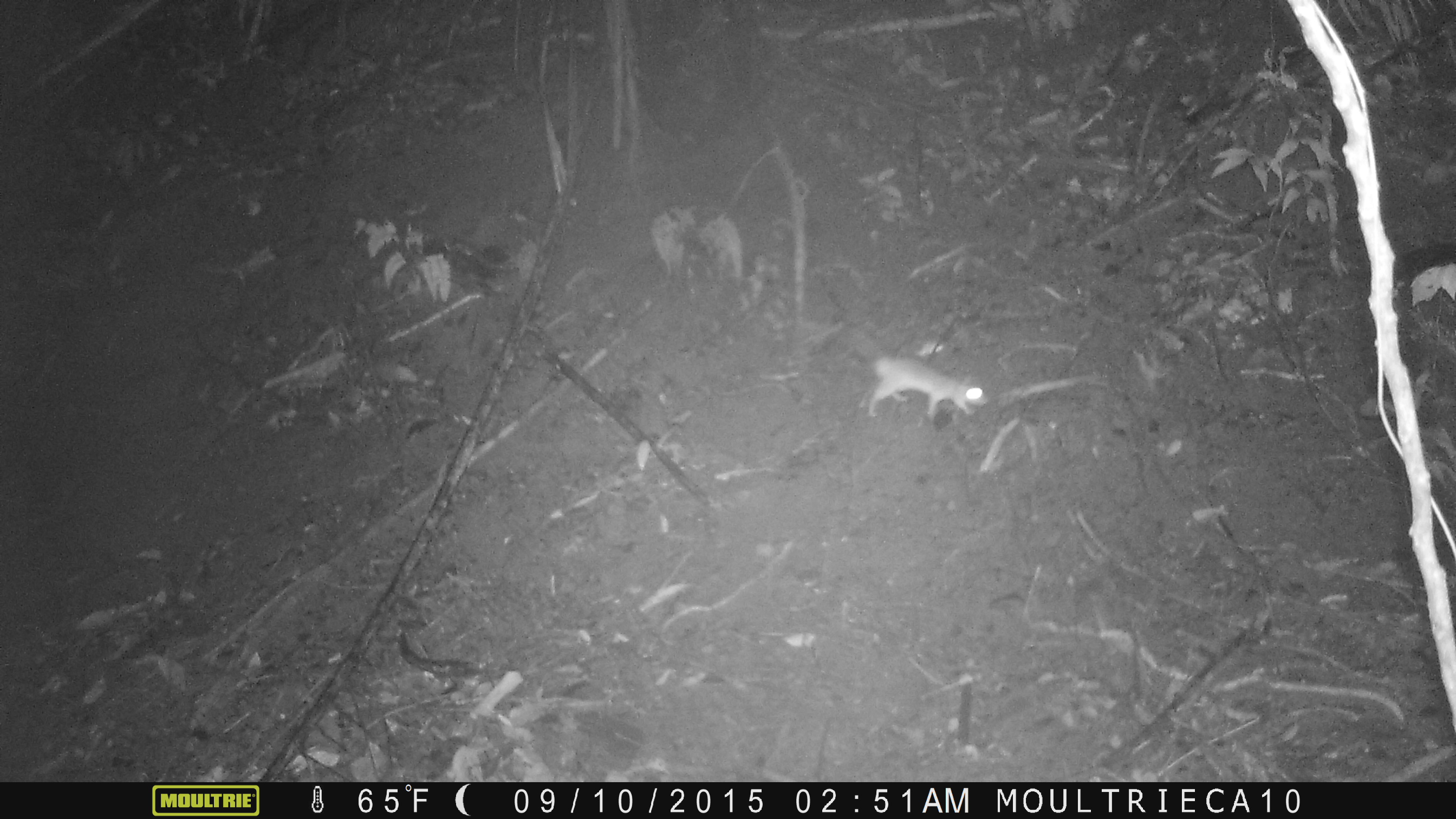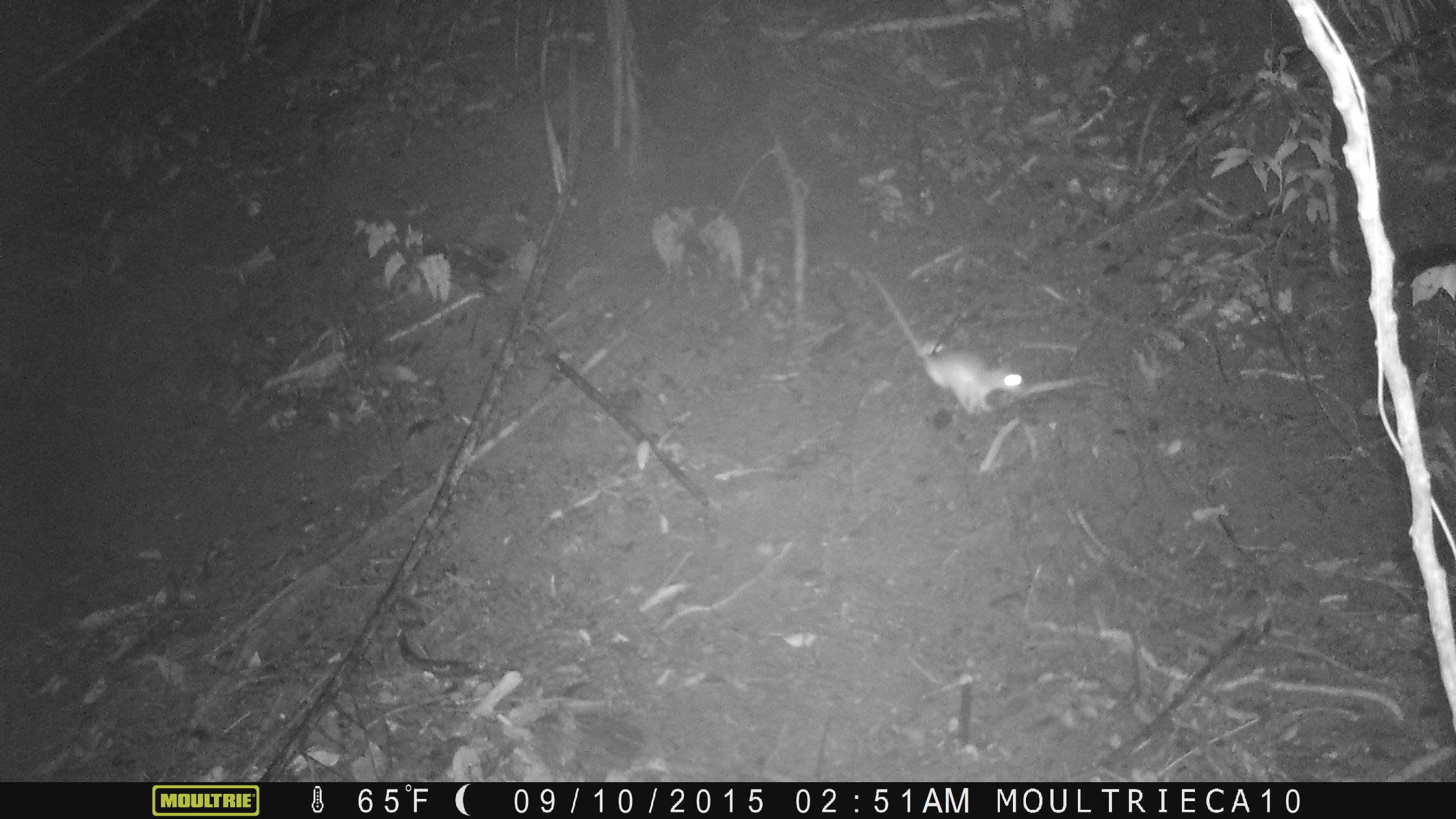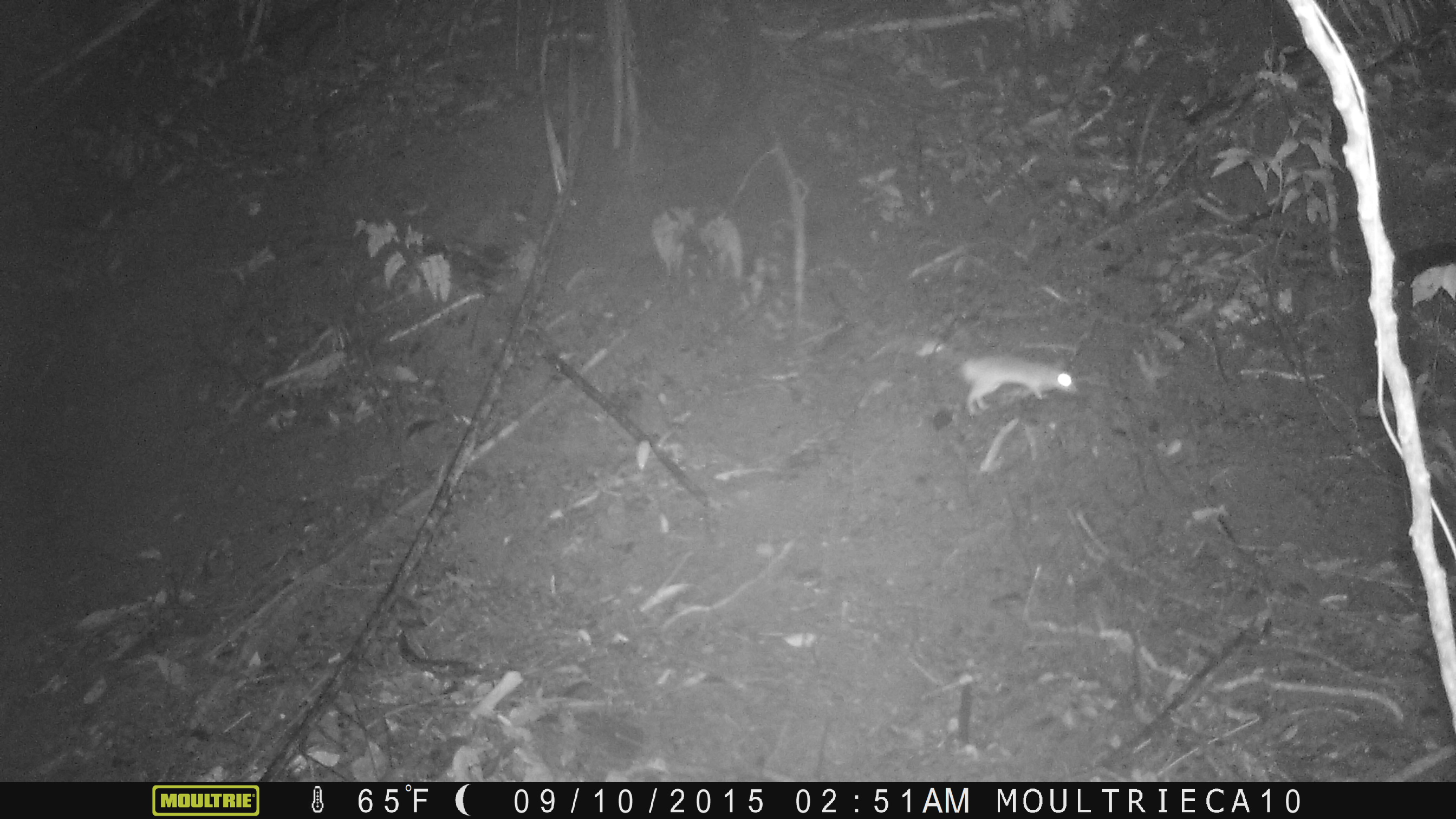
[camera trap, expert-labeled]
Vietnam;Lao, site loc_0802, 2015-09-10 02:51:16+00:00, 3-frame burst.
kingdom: Animalia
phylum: Chordata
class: Mammalia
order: Rodentia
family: Muridae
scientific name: Muridae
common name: old-world mice and rats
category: unidentified murid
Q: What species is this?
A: Unidentified murid (old-world mice and rats) (Muridae).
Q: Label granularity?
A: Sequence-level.